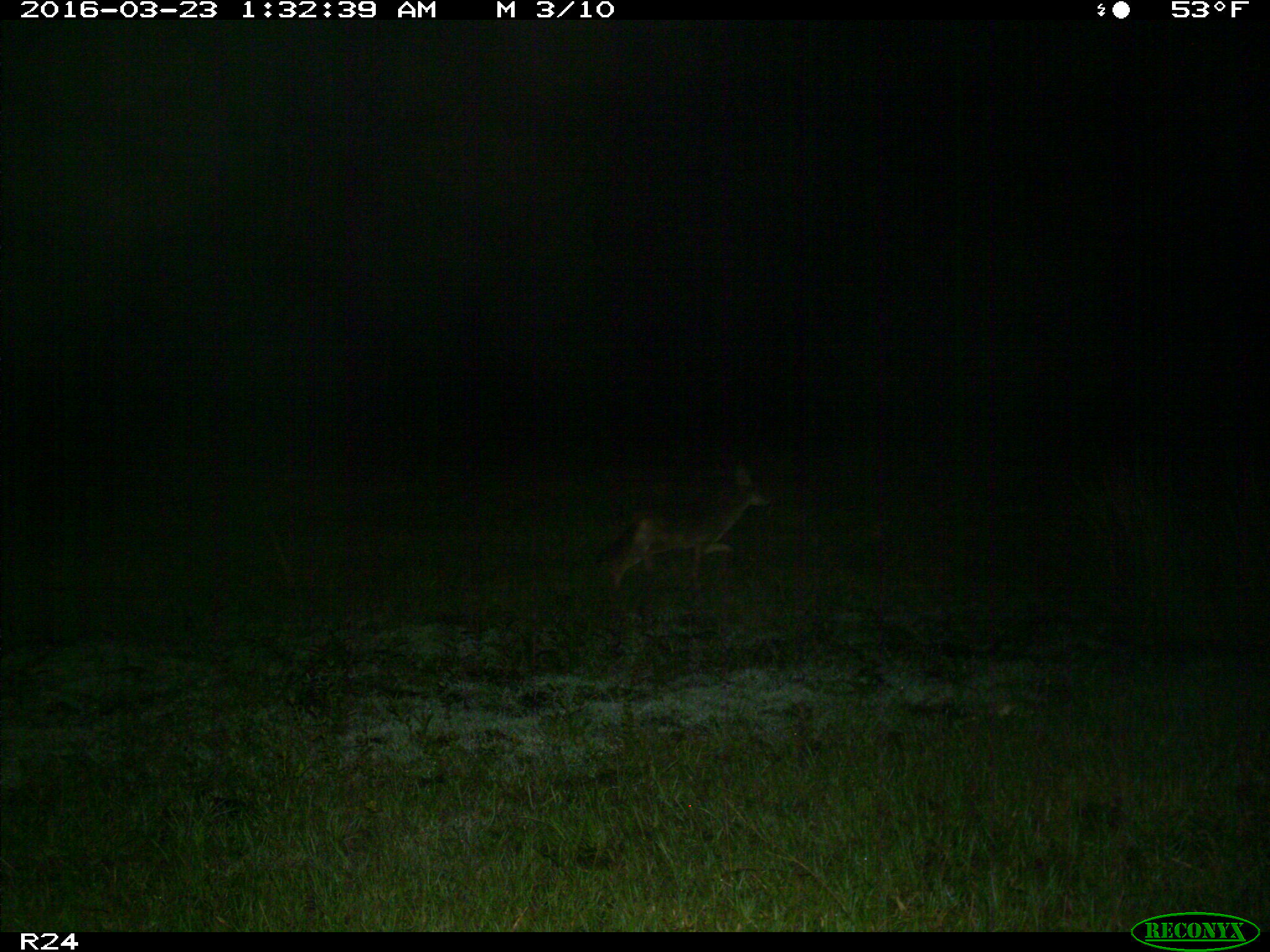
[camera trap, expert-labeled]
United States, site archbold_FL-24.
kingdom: Animalia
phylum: Chordata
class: Mammalia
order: Carnivora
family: Canidae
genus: Canis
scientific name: Canis latrans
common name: coyote